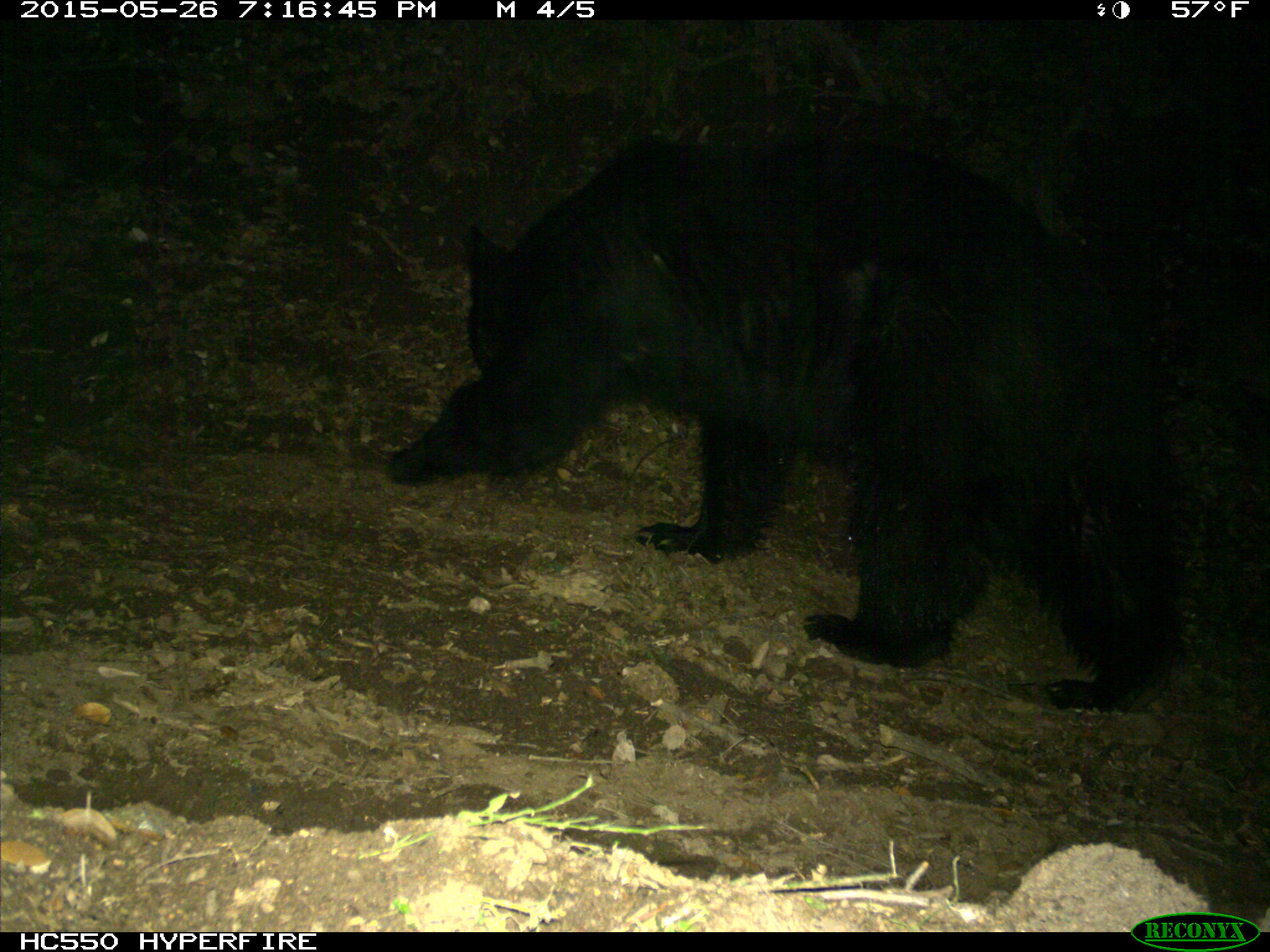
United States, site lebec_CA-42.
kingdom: Animalia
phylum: Chordata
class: Mammalia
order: Carnivora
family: Ursidae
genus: Ursus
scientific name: Ursus americanus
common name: american black bear